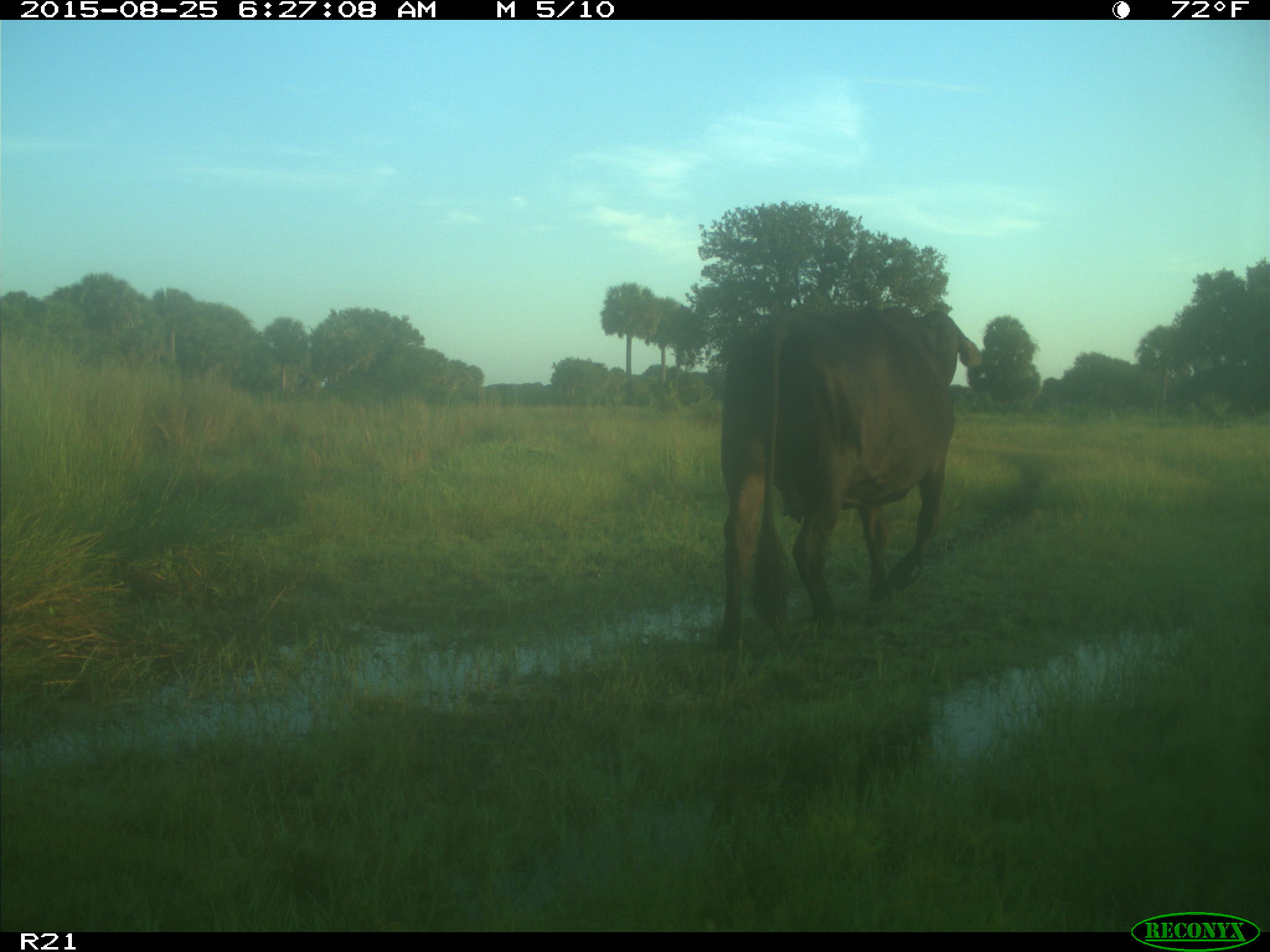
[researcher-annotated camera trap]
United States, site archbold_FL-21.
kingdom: Animalia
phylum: Chordata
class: Mammalia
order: Artiodactyla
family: Bovidae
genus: Bos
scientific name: Bos taurus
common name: domestic cow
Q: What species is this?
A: Bos taurus (domestic cow).